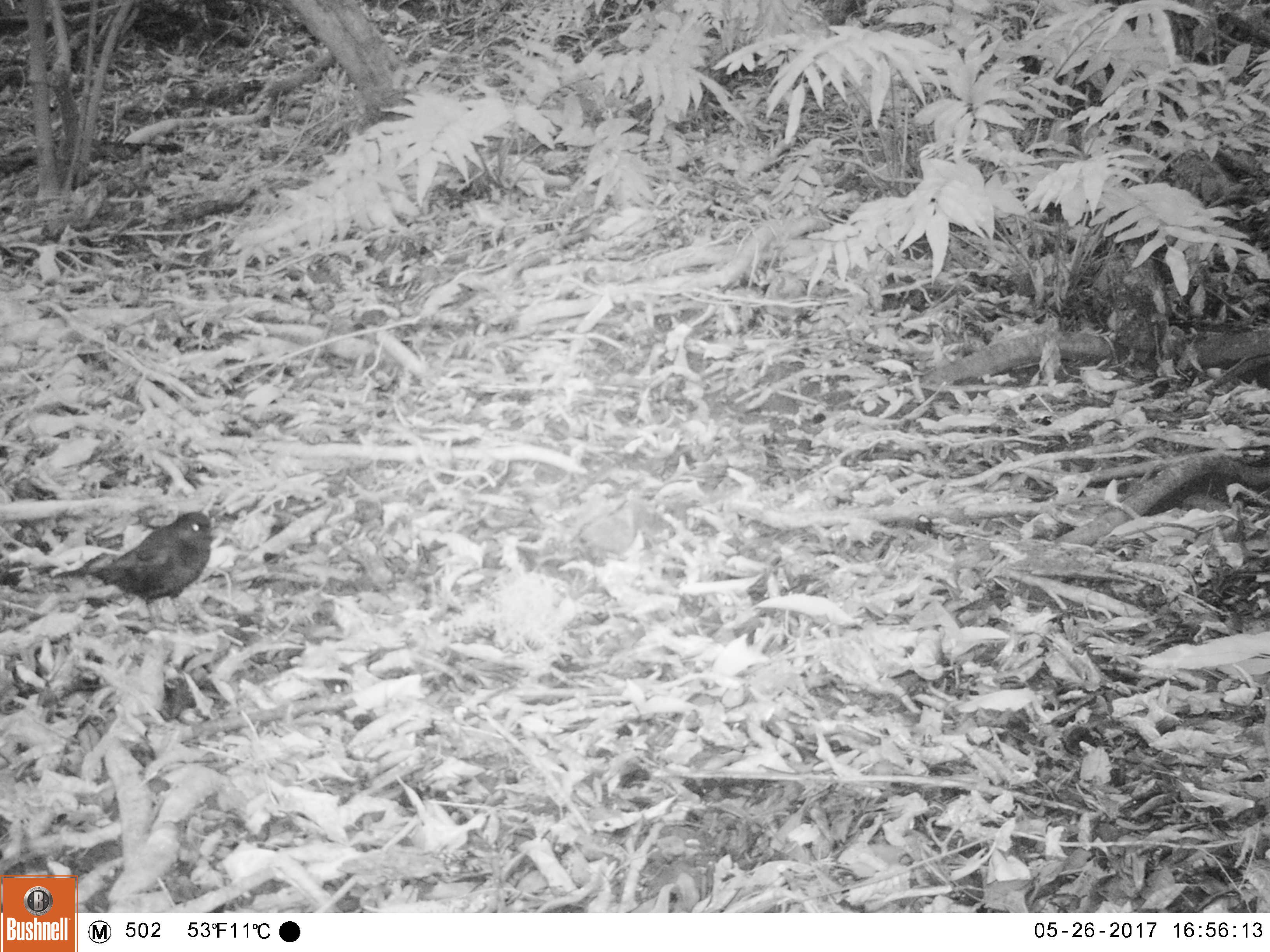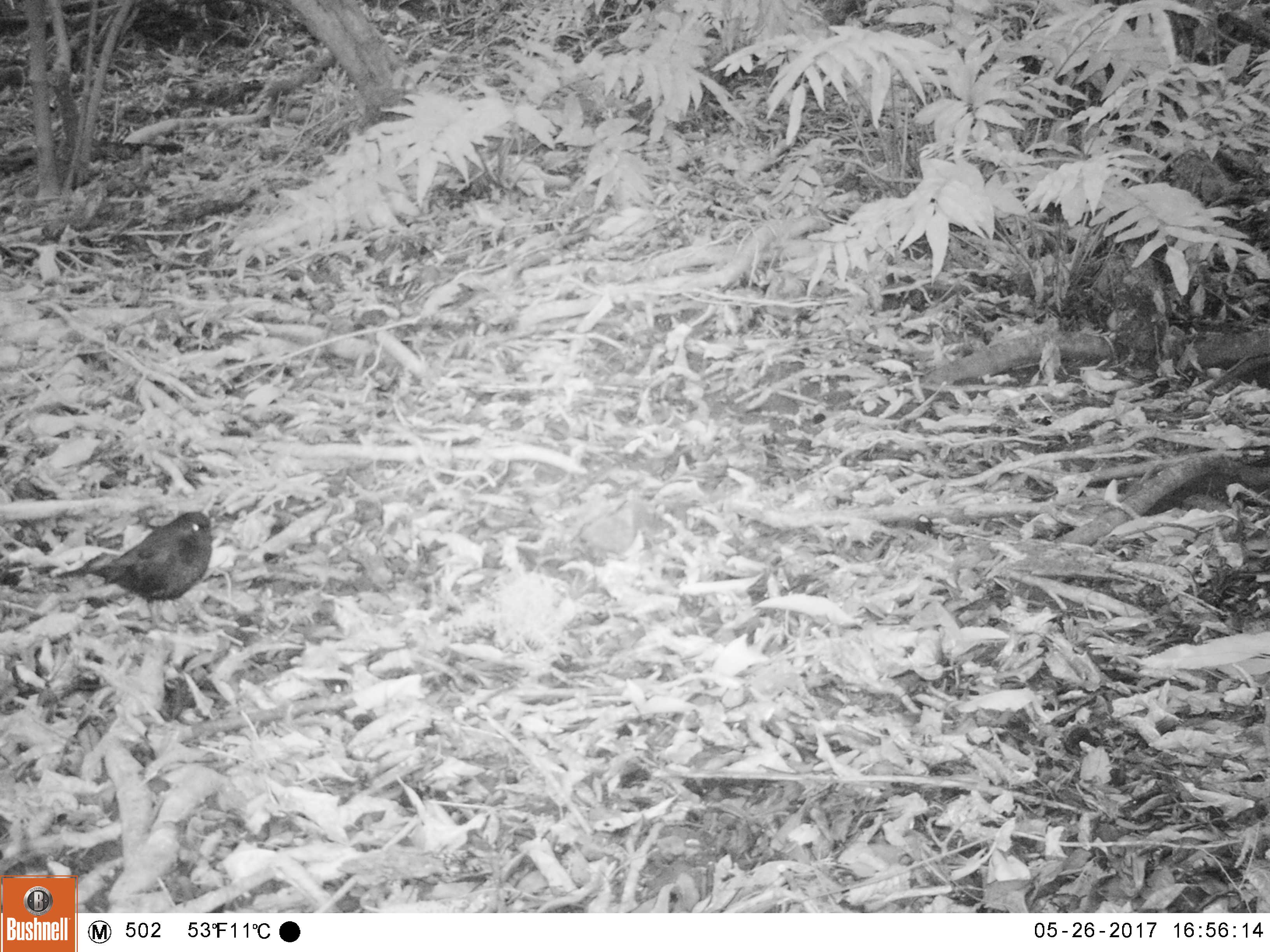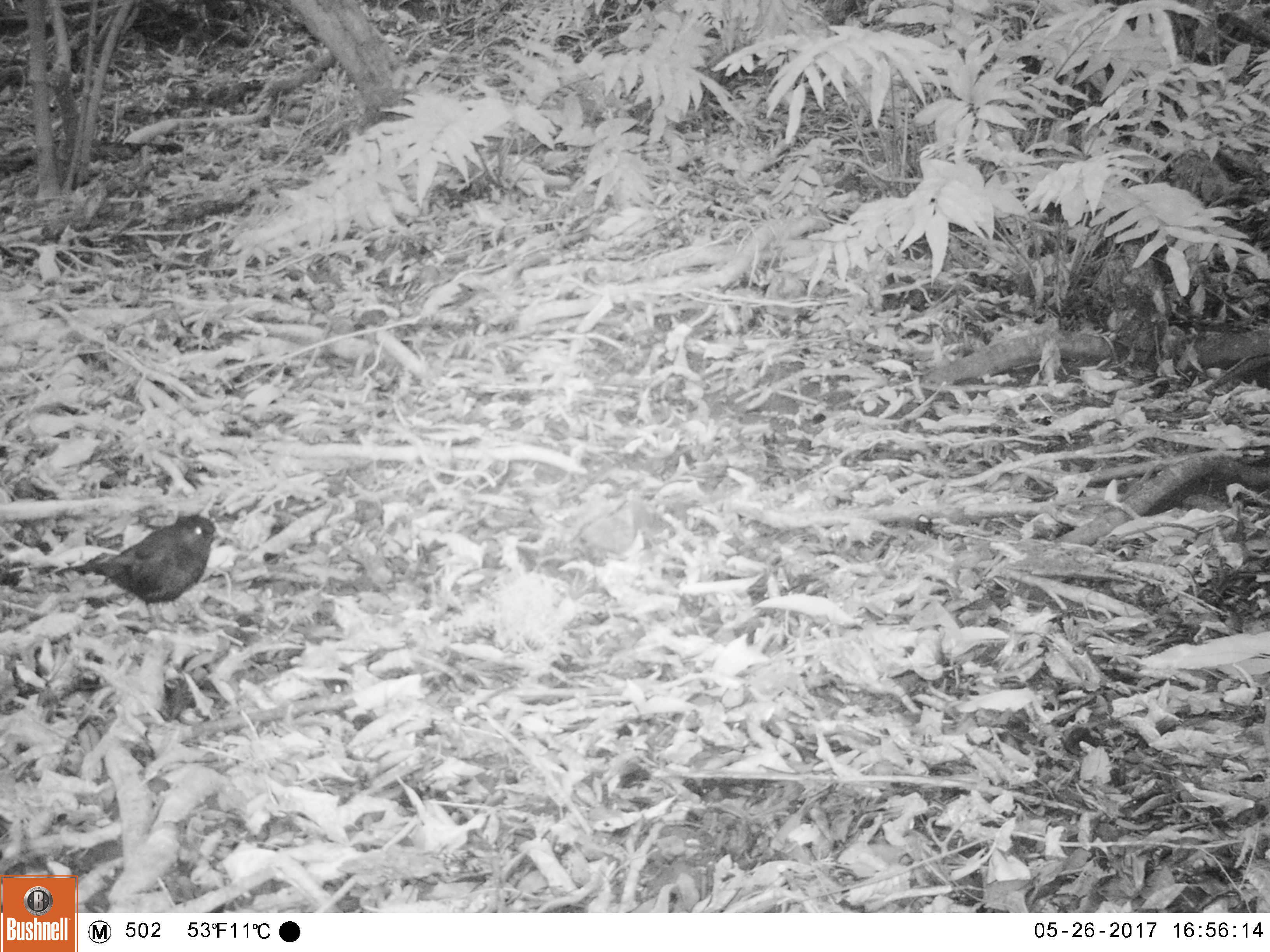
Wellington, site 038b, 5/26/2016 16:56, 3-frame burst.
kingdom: Animalia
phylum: Chordata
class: Aves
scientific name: Aves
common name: bird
Bird (Aves).